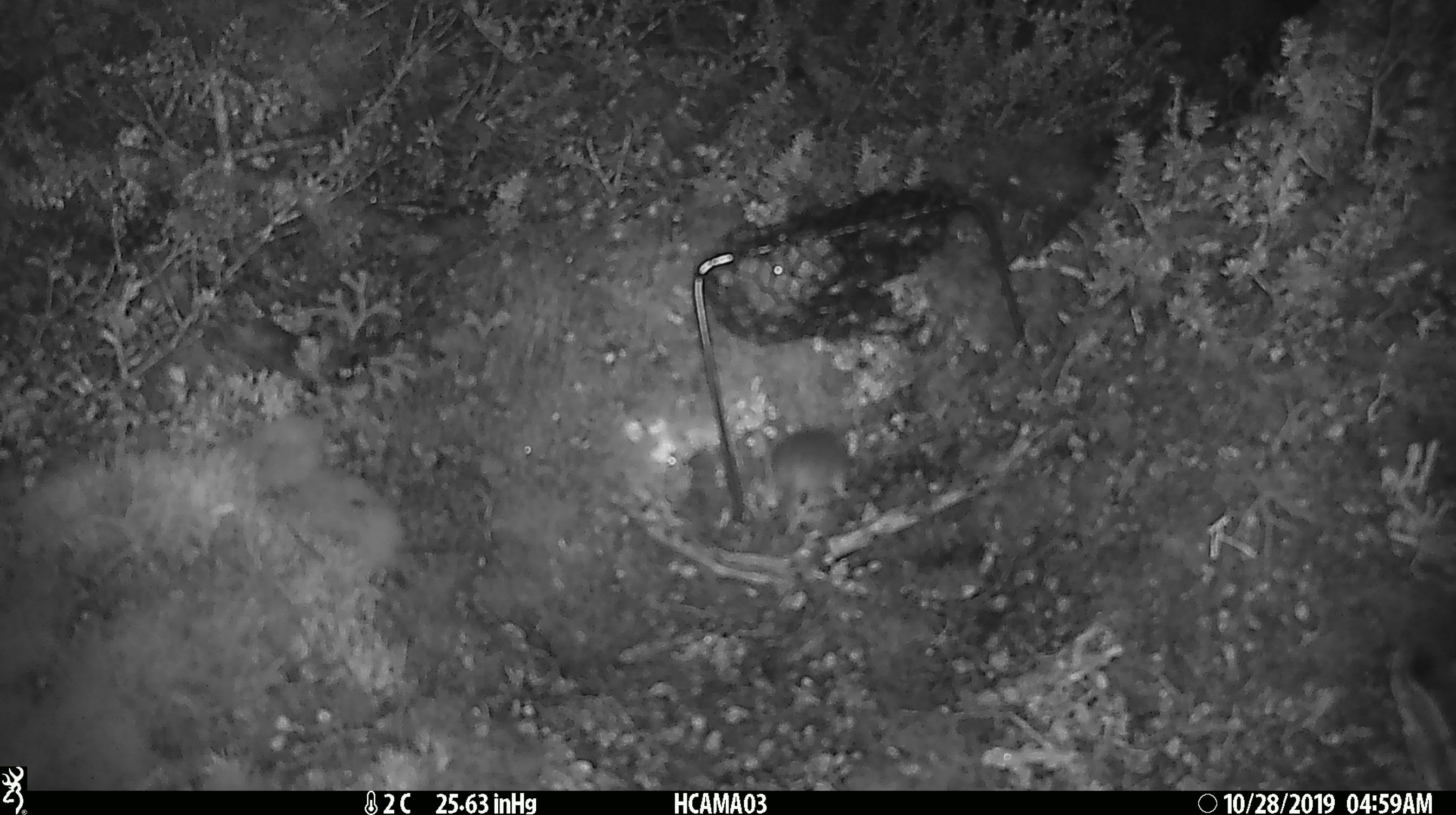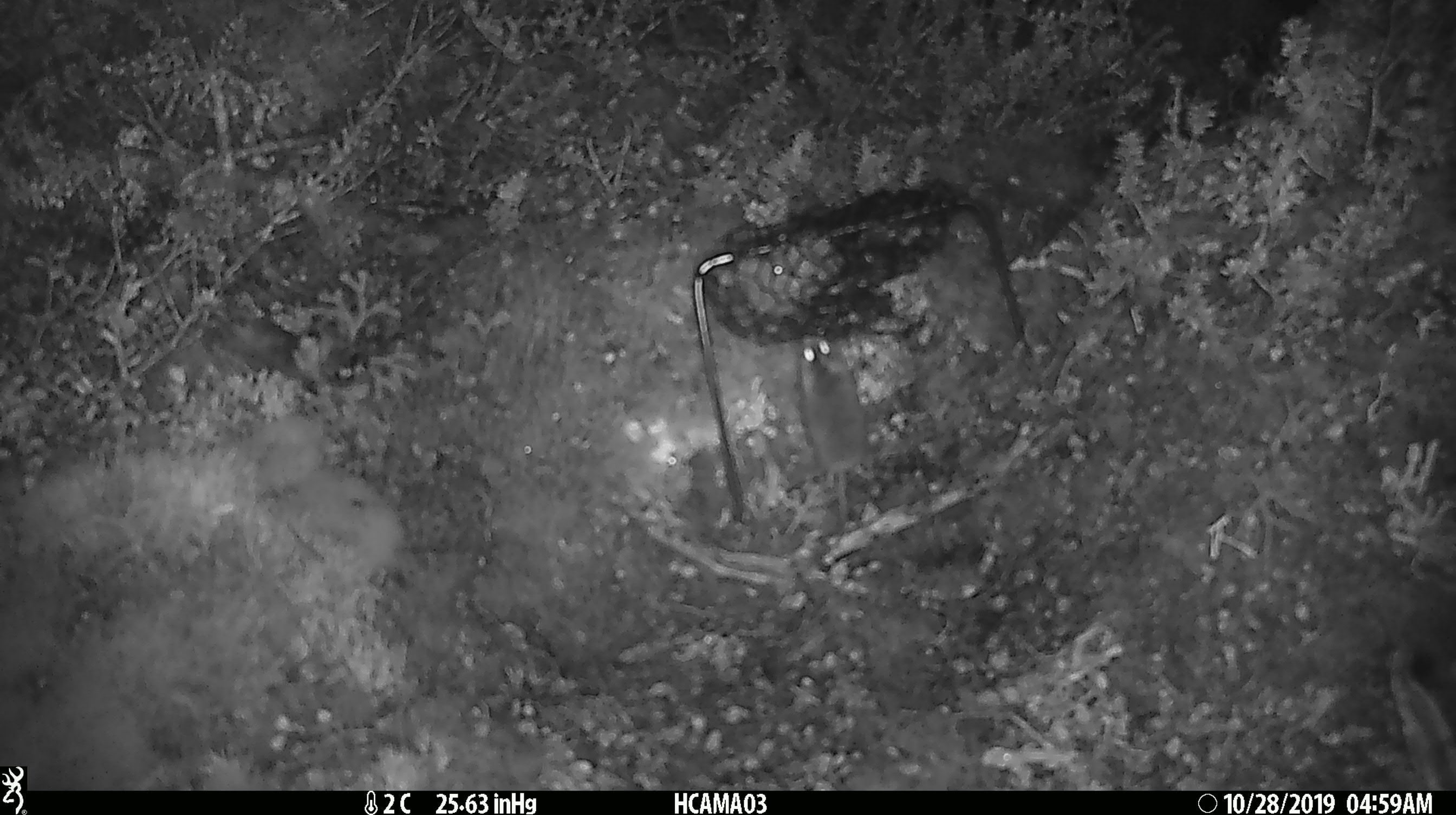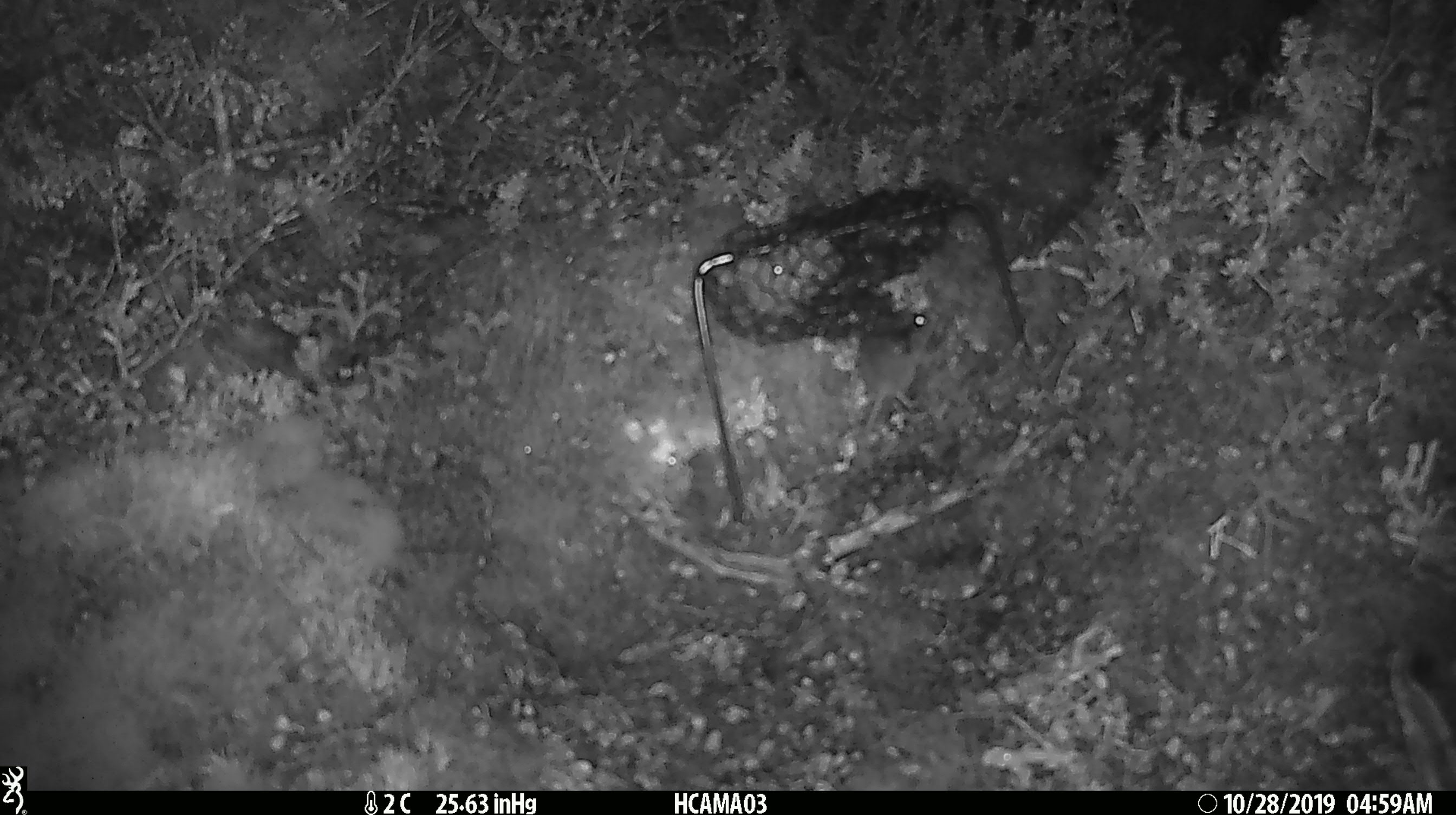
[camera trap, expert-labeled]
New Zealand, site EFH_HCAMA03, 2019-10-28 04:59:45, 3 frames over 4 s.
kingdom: Animalia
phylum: Chordata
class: Mammalia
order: Rodentia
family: Muridae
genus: Mus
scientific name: Mus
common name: mouse